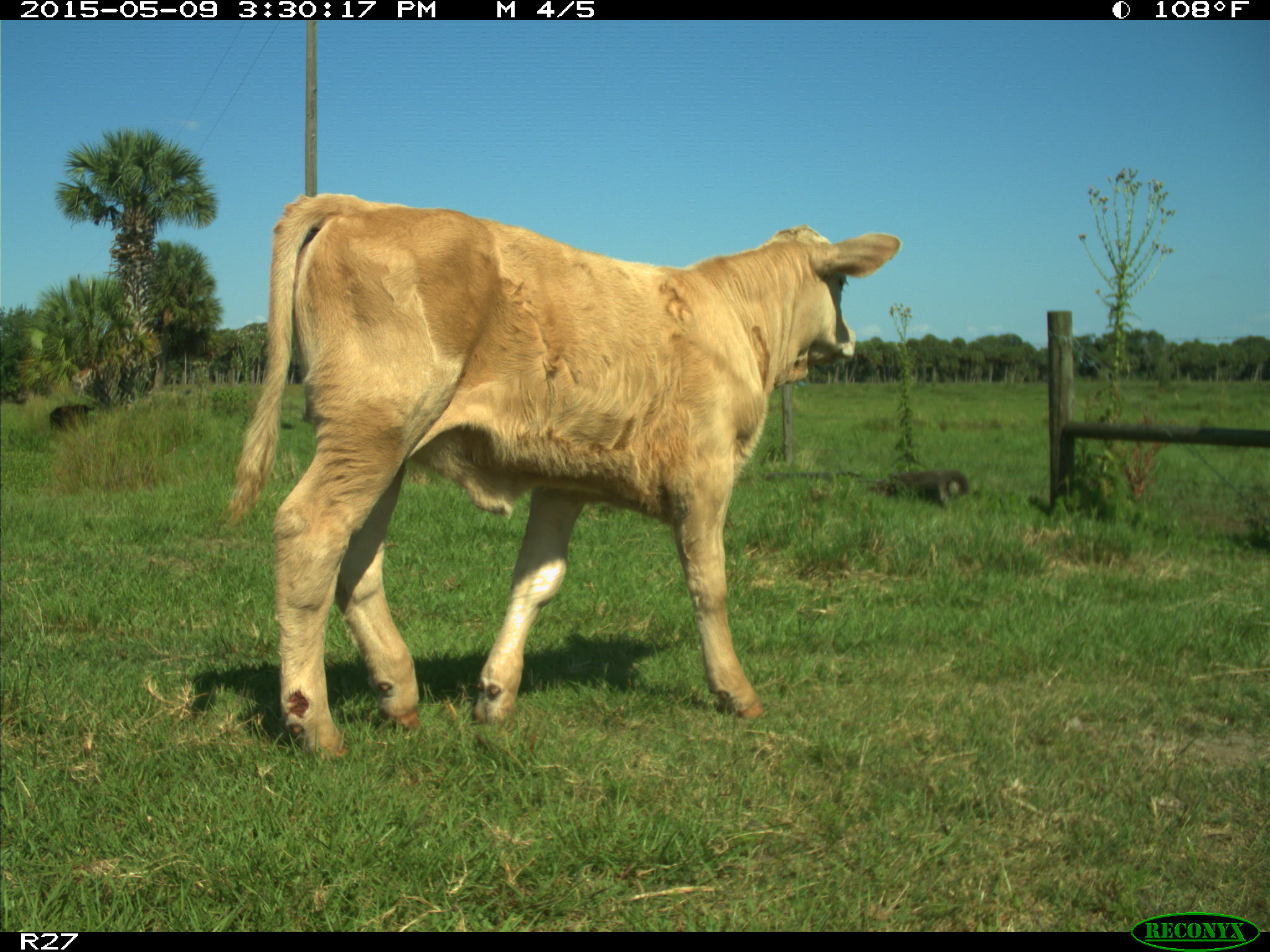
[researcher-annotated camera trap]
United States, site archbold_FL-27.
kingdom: Animalia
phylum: Chordata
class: Mammalia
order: Artiodactyla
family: Bovidae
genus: Bos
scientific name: Bos taurus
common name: domestic cow